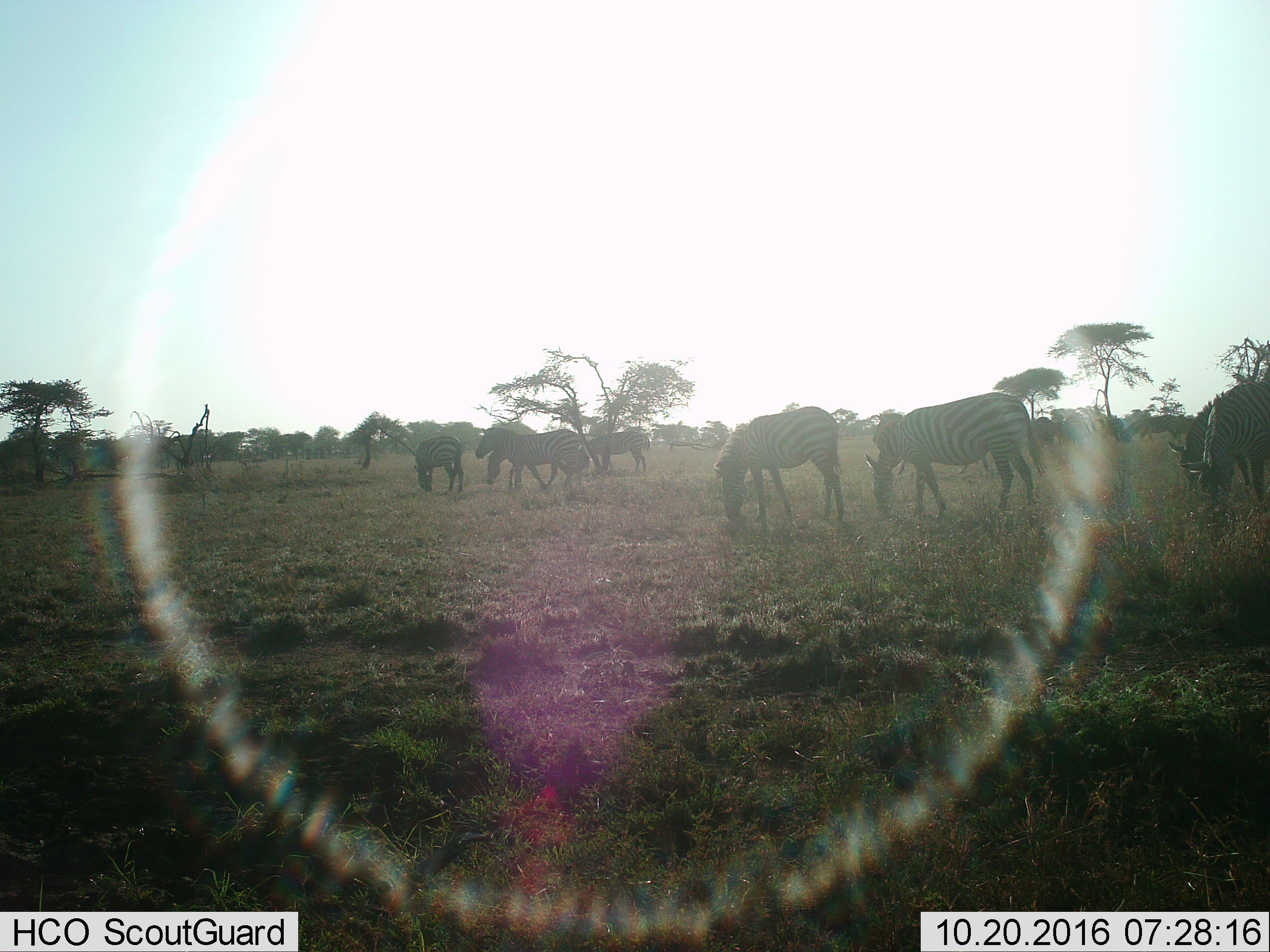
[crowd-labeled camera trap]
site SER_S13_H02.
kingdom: Animalia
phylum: Chordata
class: Mammalia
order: Perissodactyla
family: Equidae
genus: Equus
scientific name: Equus quagga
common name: plains zebra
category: zebraplains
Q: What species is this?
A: Zebraplains (plains zebra) (Equus quagga).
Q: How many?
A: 11-50.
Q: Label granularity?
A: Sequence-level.